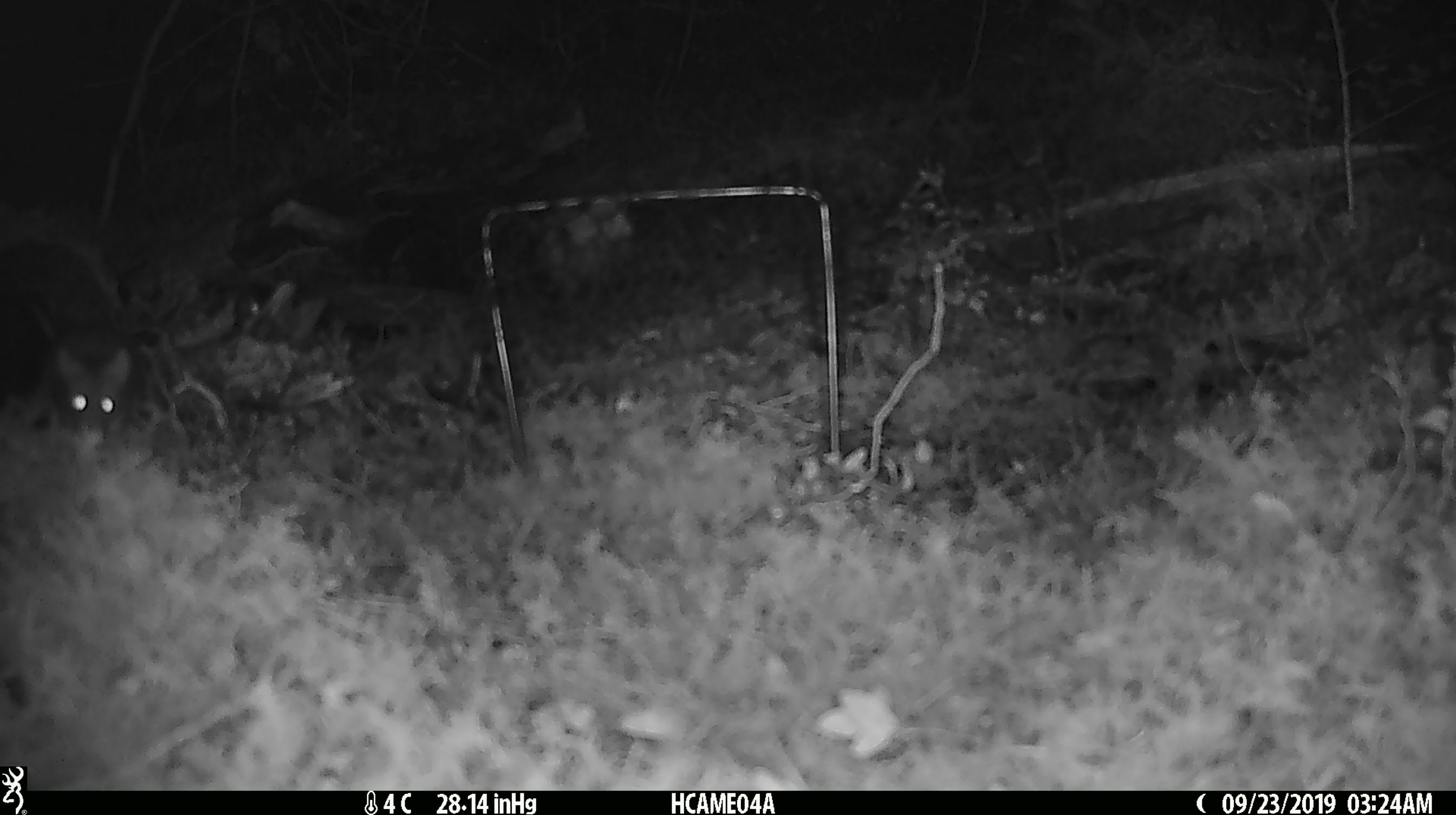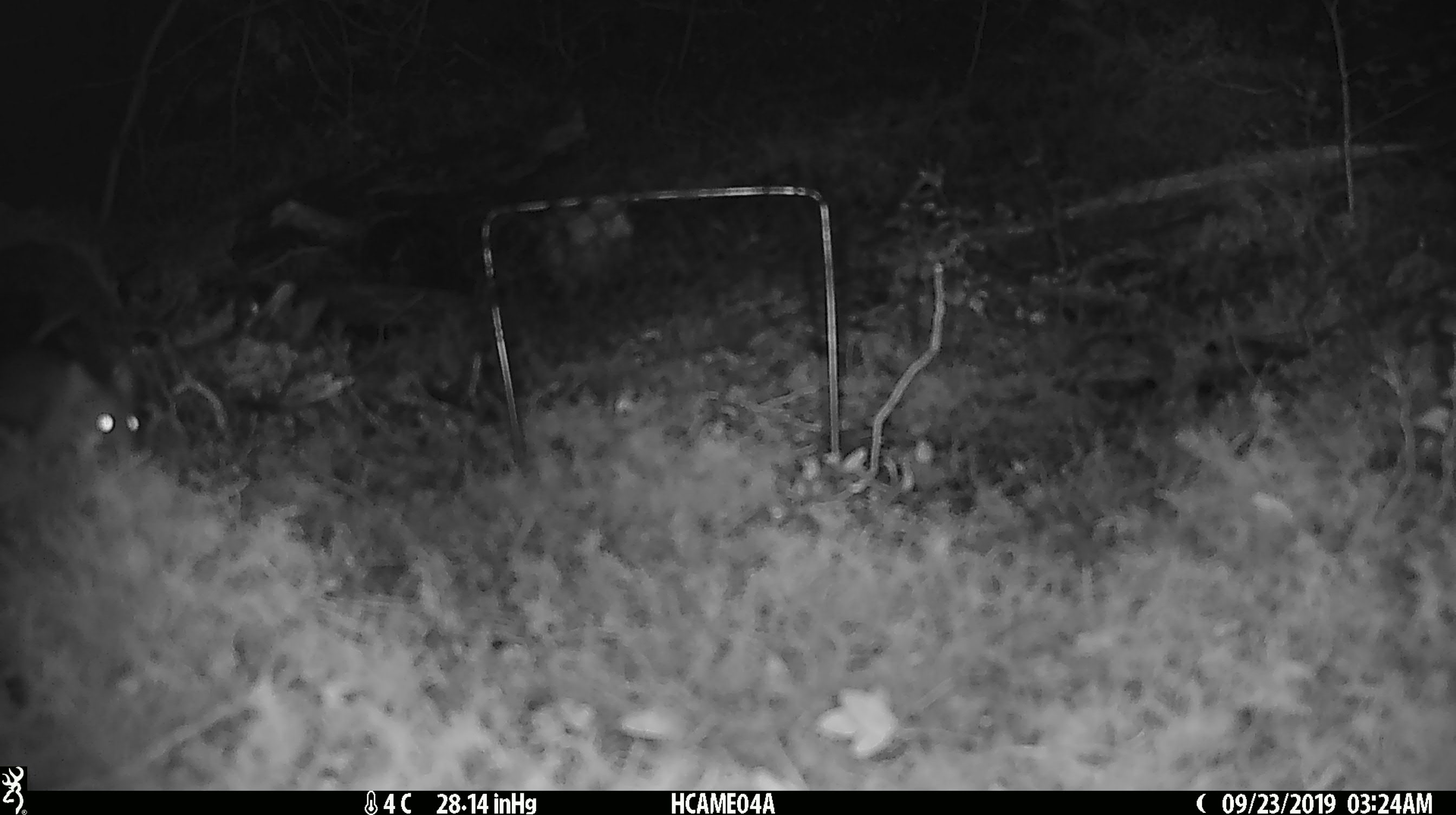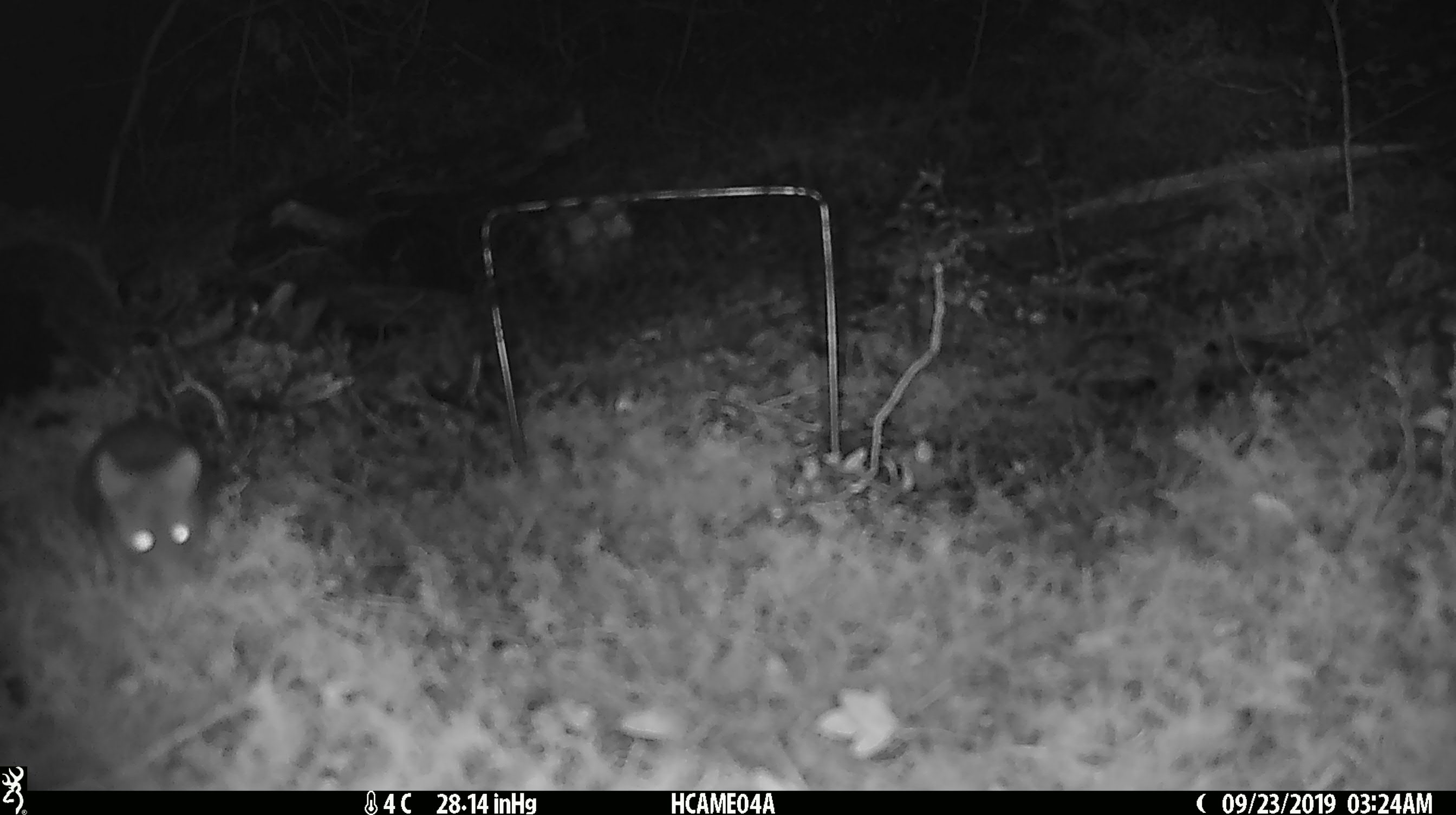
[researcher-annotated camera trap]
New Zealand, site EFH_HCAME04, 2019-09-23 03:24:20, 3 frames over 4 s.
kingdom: Animalia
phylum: Chordata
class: Mammalia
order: Rodentia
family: Muridae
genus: Mus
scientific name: Mus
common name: mouse